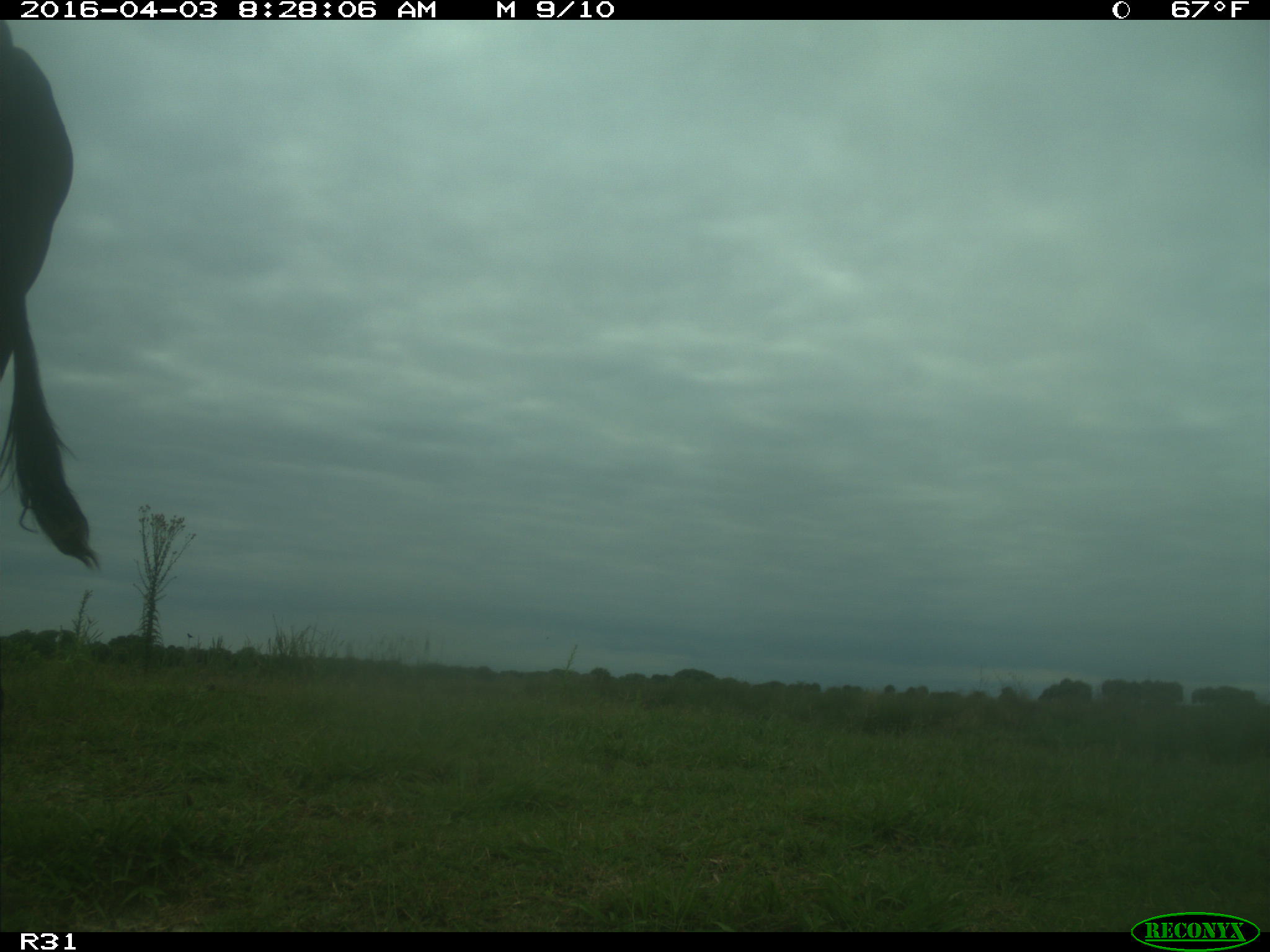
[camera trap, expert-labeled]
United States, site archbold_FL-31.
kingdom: Animalia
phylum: Chordata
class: Mammalia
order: Artiodactyla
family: Bovidae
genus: Bos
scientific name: Bos taurus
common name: domestic cow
Bos taurus (domestic cow).